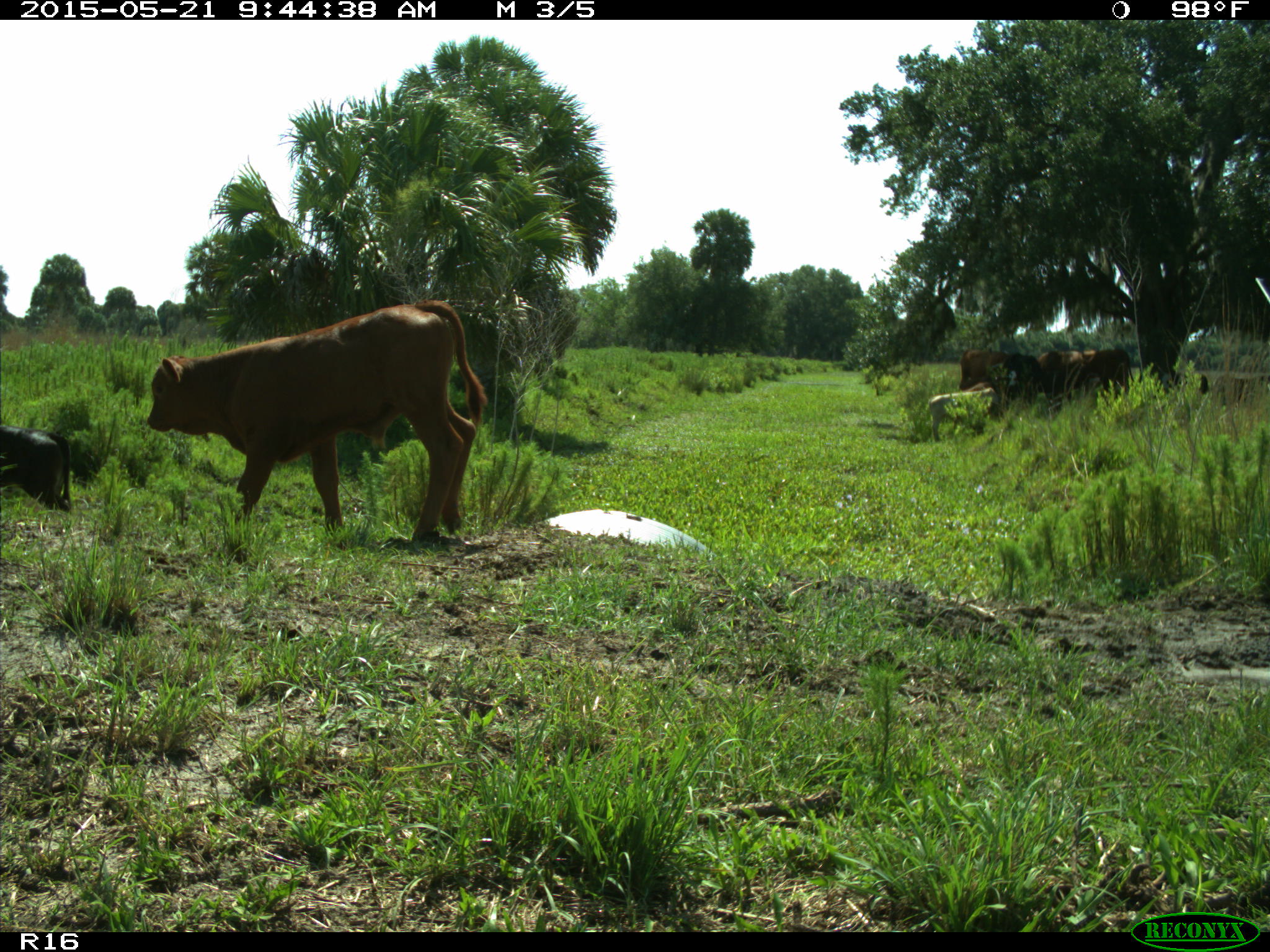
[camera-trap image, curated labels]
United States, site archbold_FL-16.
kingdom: Animalia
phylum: Chordata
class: Mammalia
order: Artiodactyla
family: Bovidae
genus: Bos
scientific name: Bos taurus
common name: domestic cow